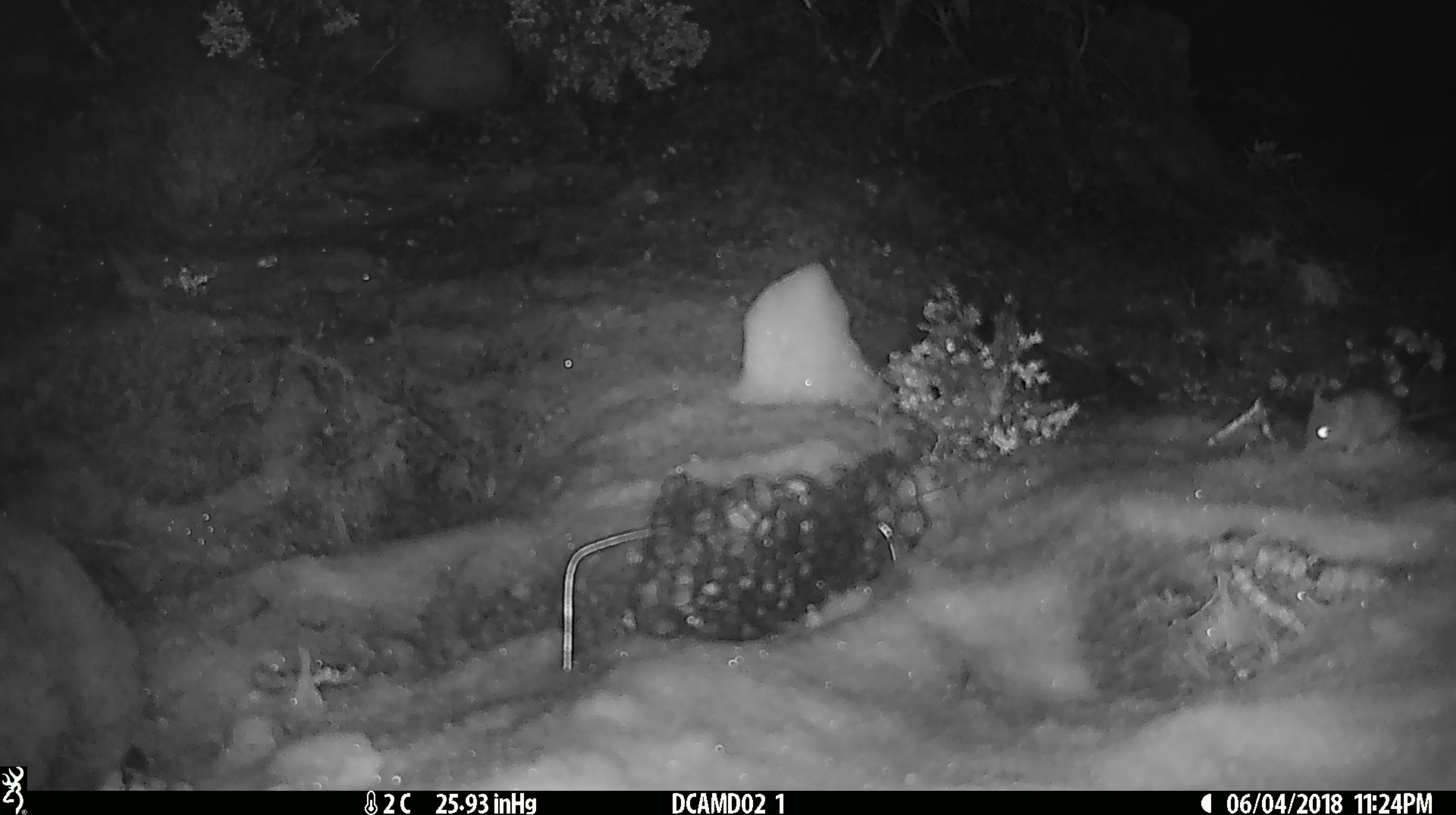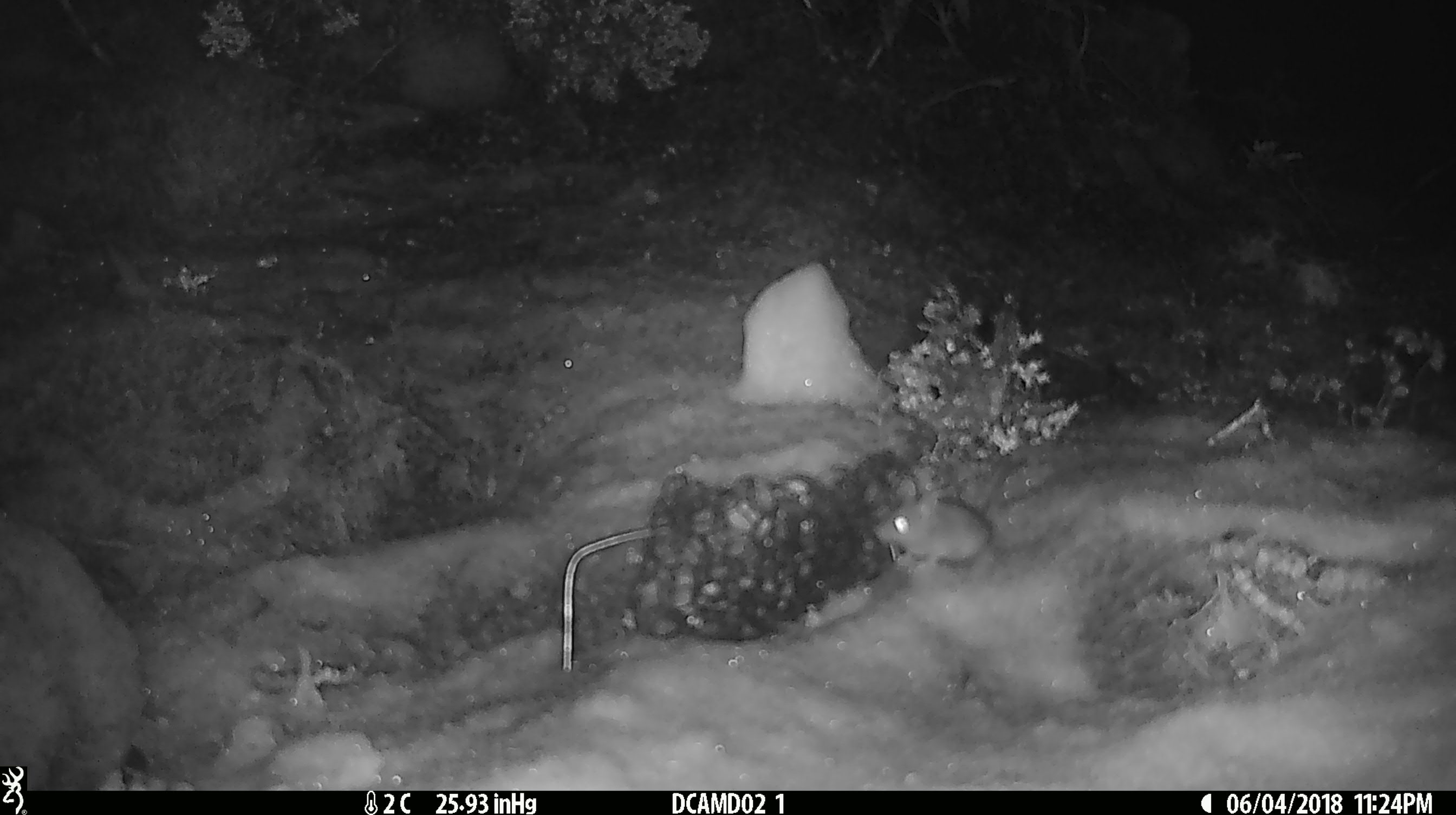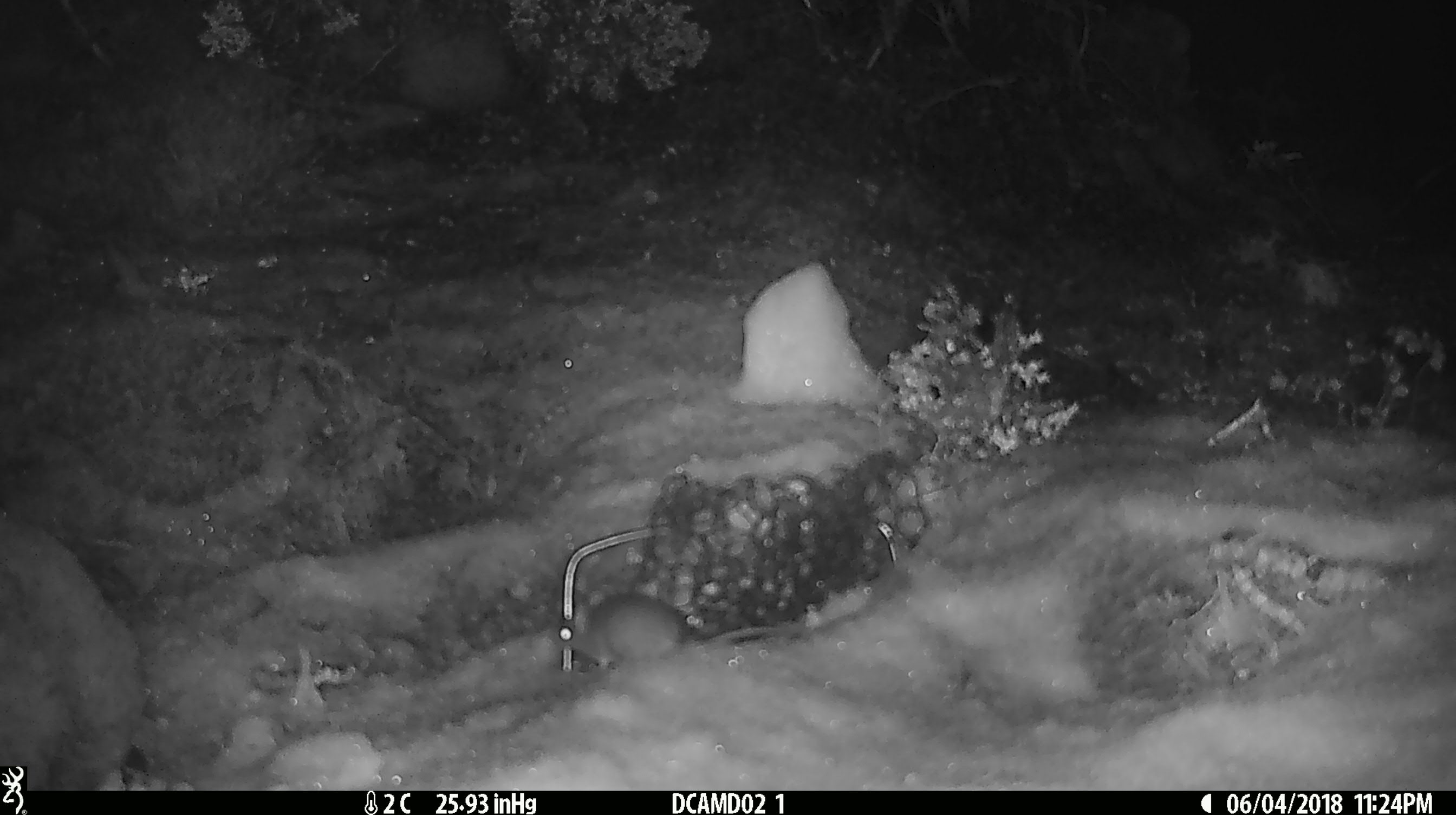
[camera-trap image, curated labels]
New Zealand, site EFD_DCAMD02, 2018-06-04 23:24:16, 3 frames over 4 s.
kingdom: Animalia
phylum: Chordata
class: Mammalia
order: Rodentia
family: Muridae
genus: Mus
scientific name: Mus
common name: mouse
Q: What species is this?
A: Mouse (Mus).